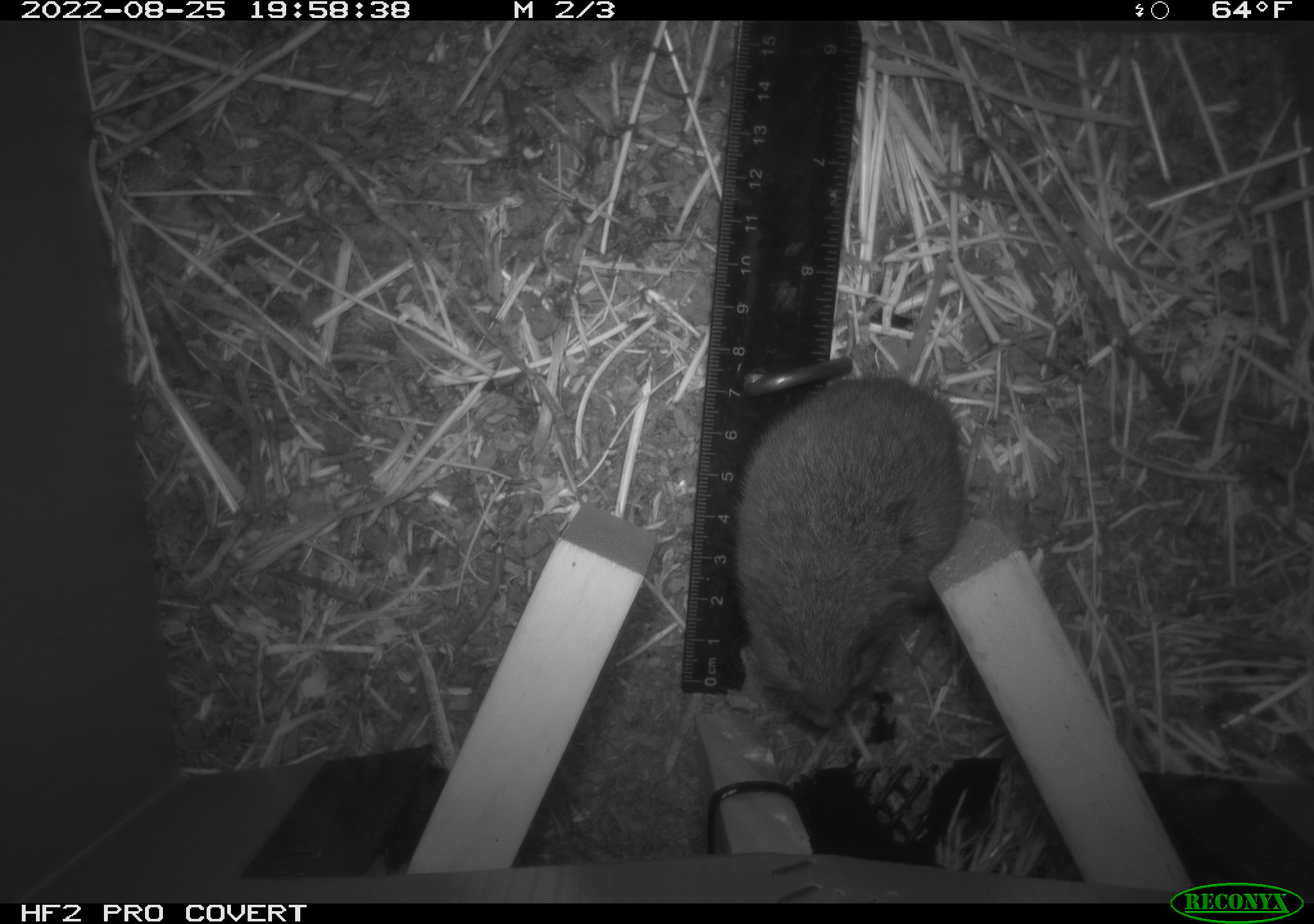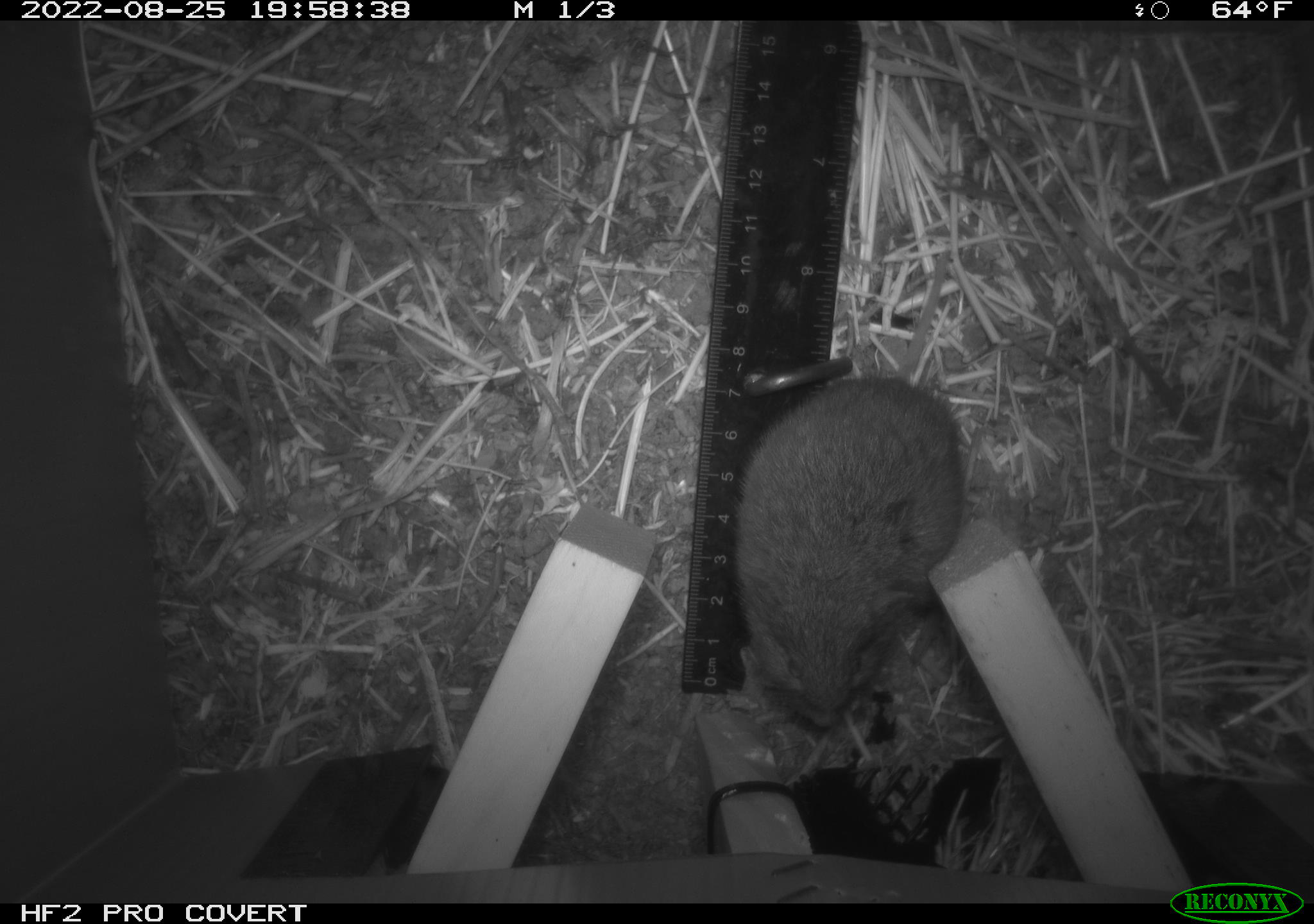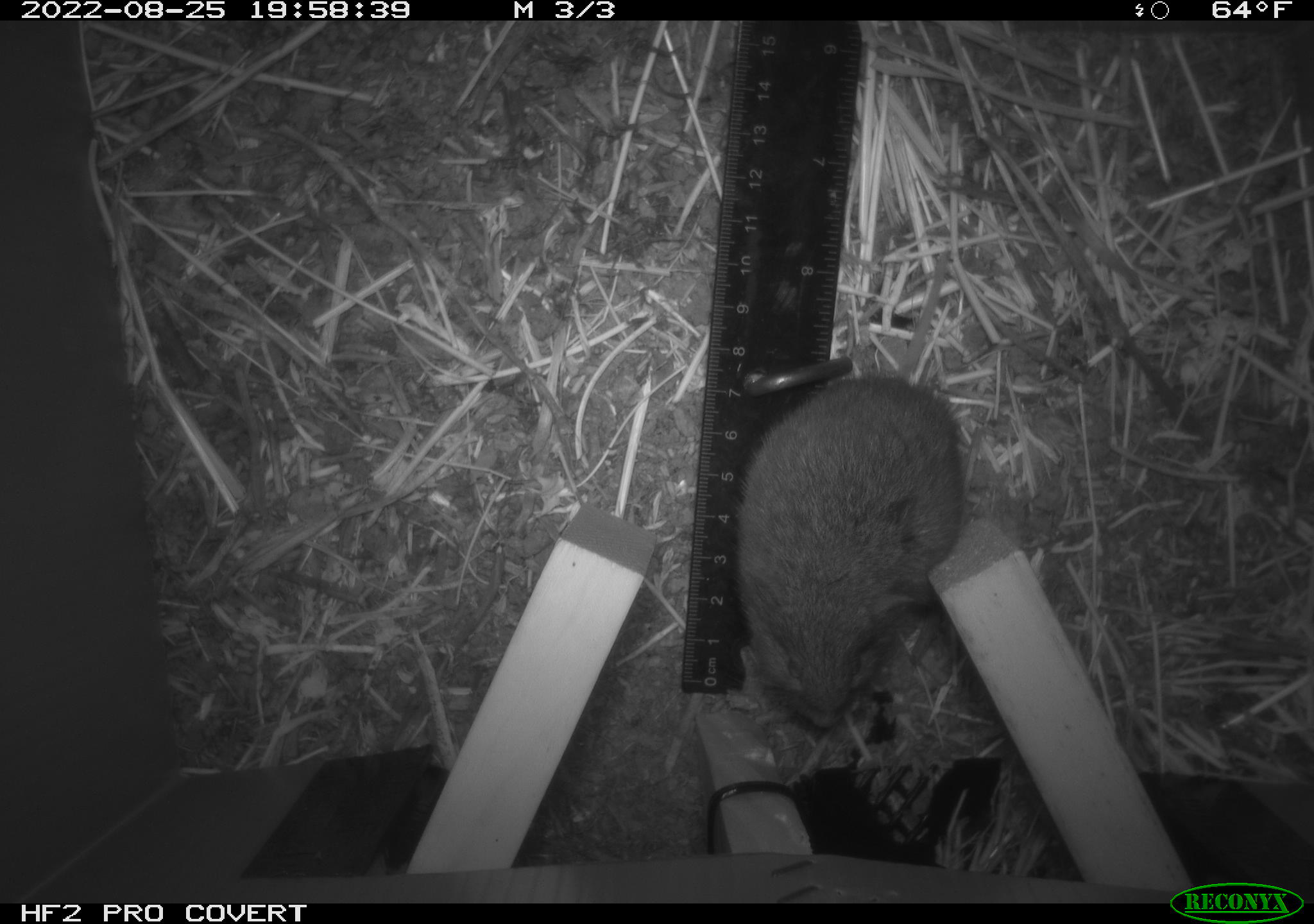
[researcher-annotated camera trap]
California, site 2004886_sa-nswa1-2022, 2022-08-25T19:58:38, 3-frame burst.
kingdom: Animalia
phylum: Chordata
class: Mammalia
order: Rodentia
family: Cricetidae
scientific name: Cricetidae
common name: hamsters, voles, lemmings, and allies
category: cricetidae family